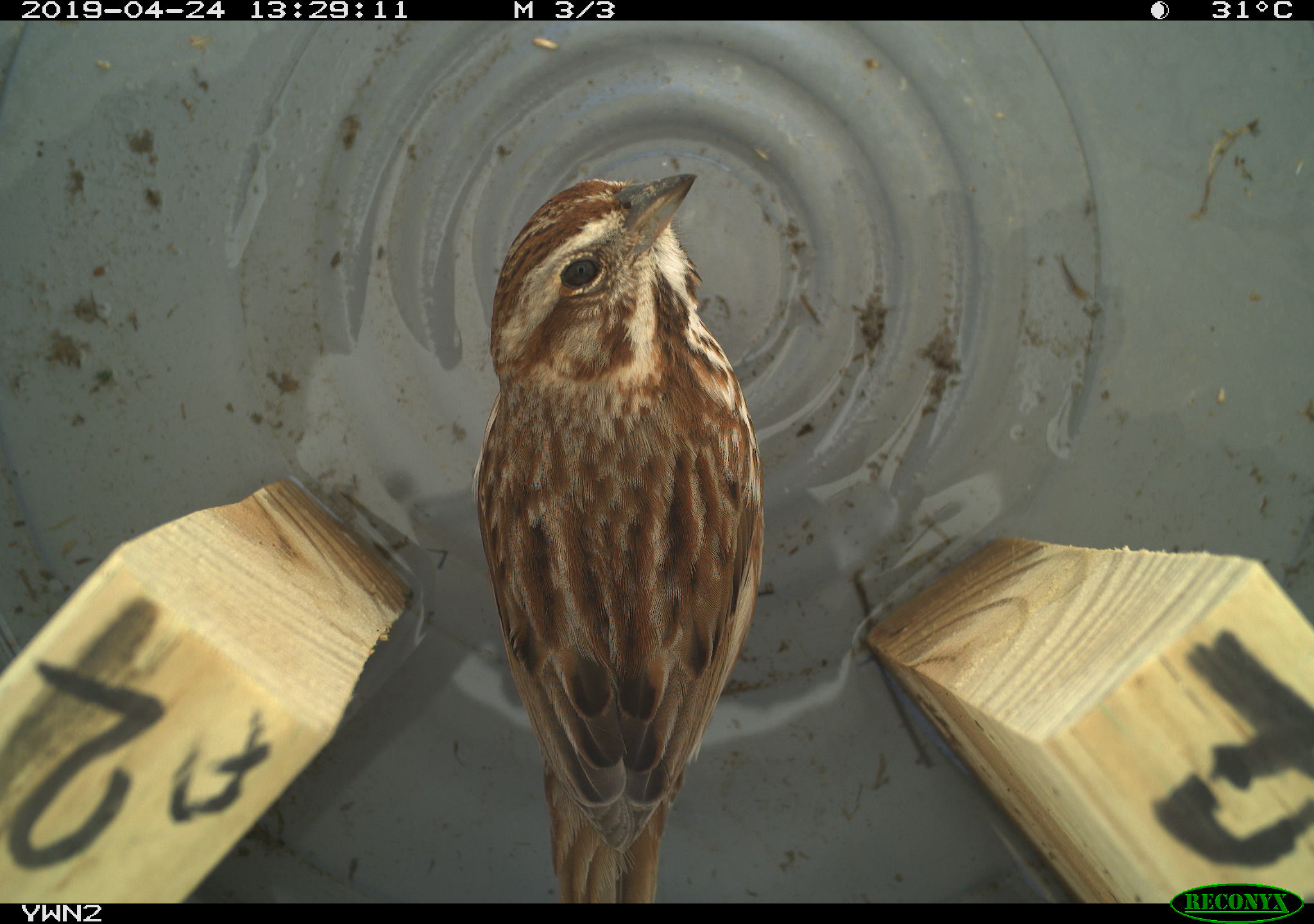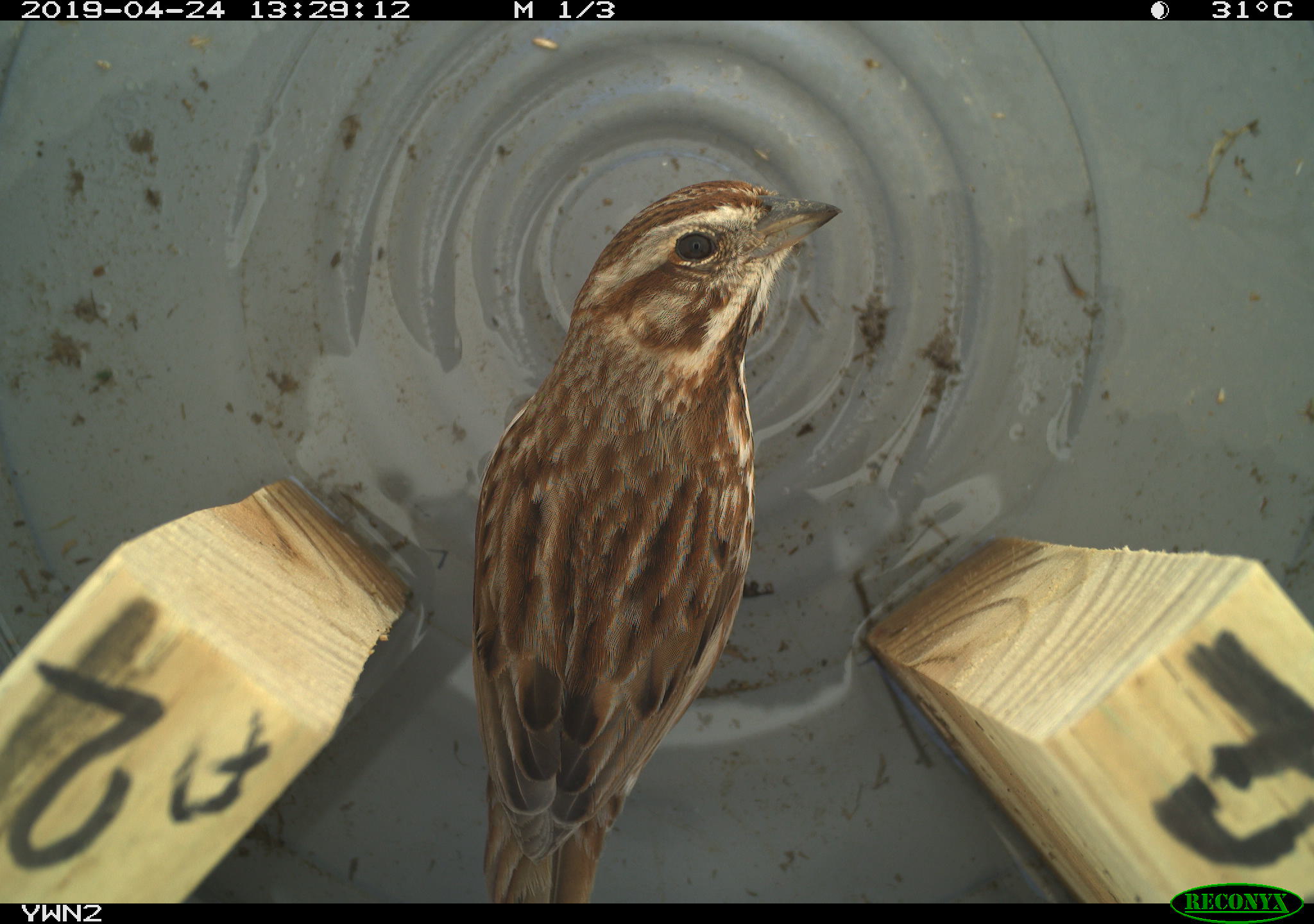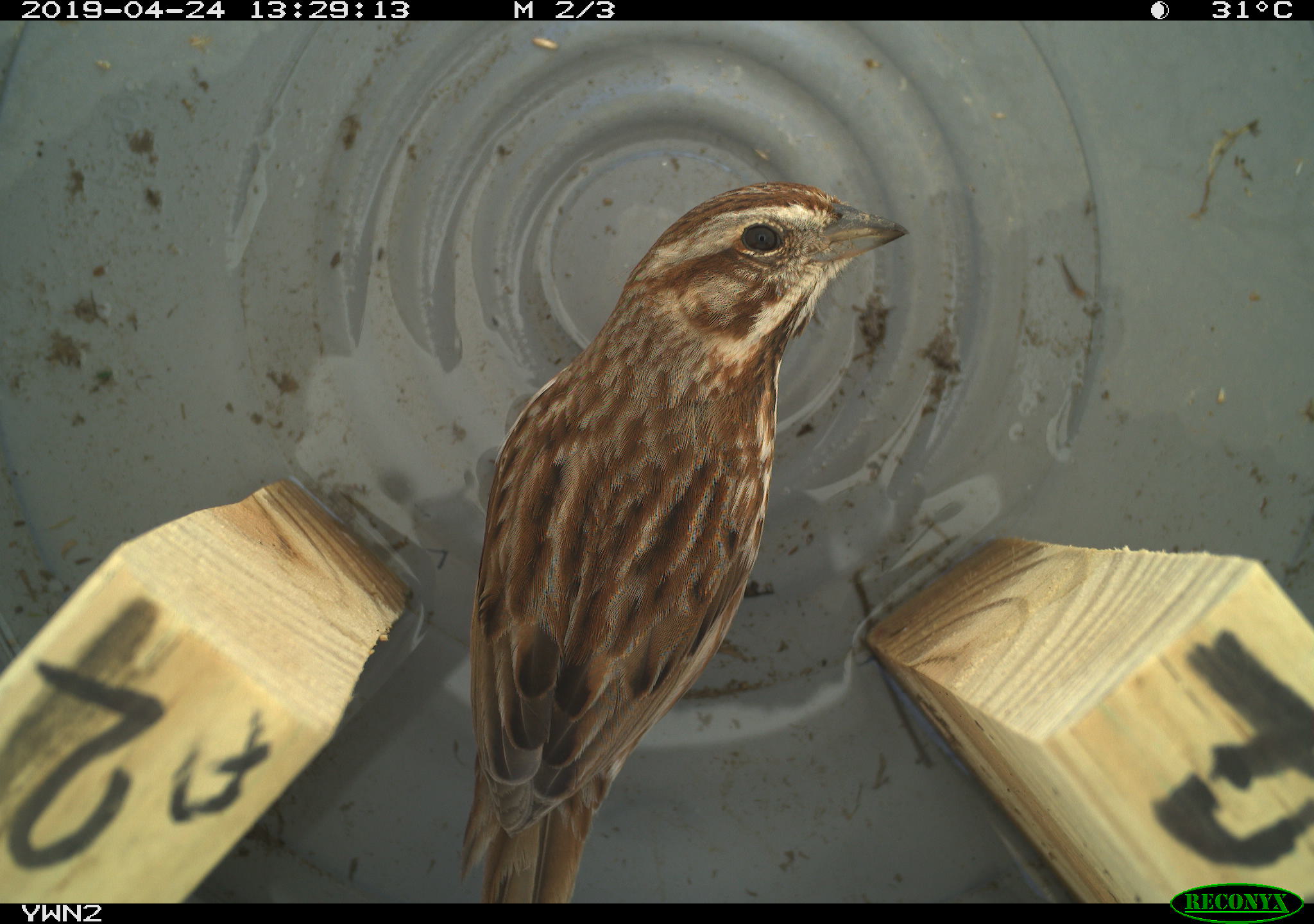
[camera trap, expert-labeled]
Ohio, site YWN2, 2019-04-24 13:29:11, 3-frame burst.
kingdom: Animalia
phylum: Chordata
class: Aves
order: Passeriformes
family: Passerellidae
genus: Melospiza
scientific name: Melospiza melodia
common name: song sparrow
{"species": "song sparrow (Melospiza melodia)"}